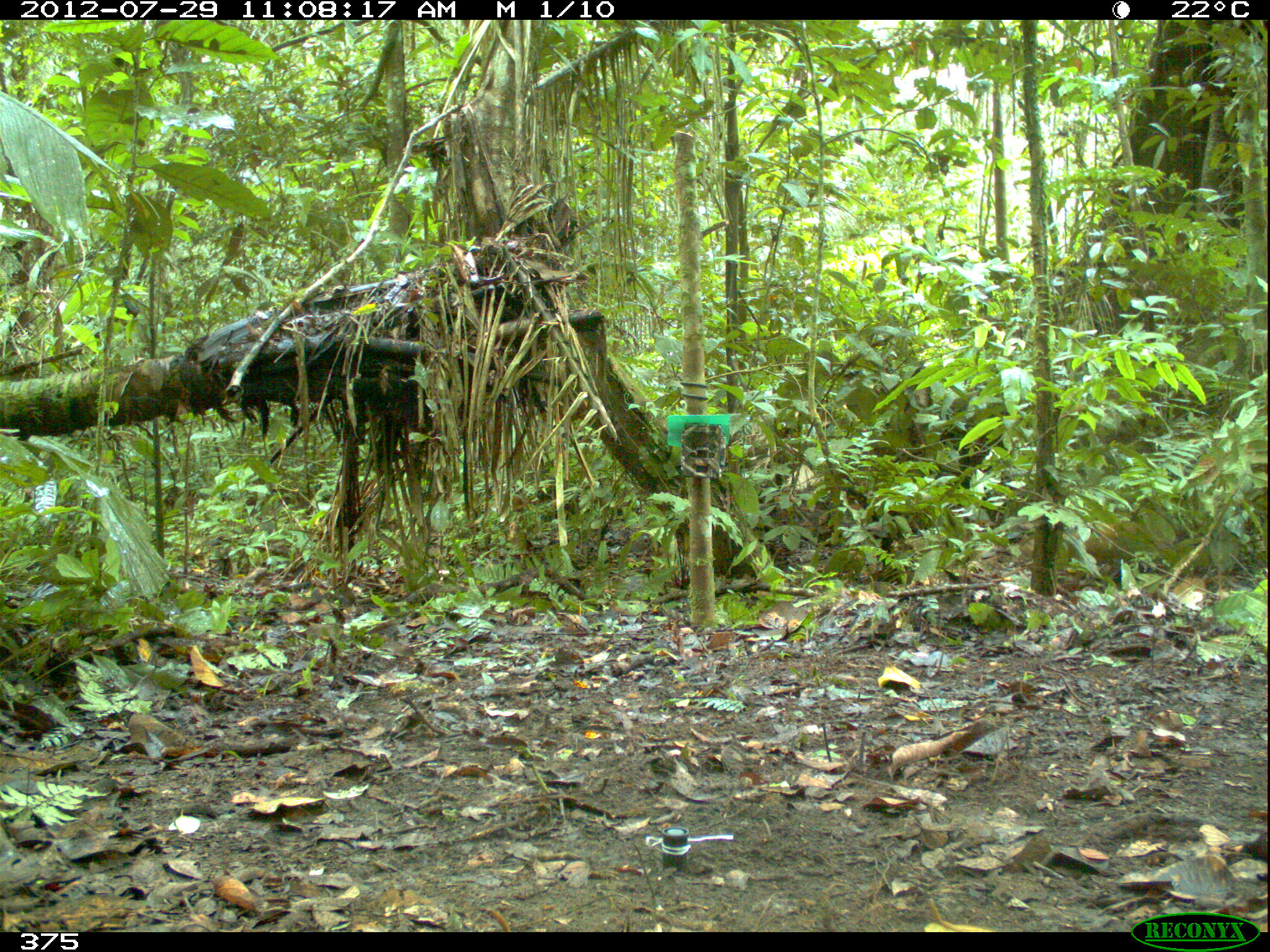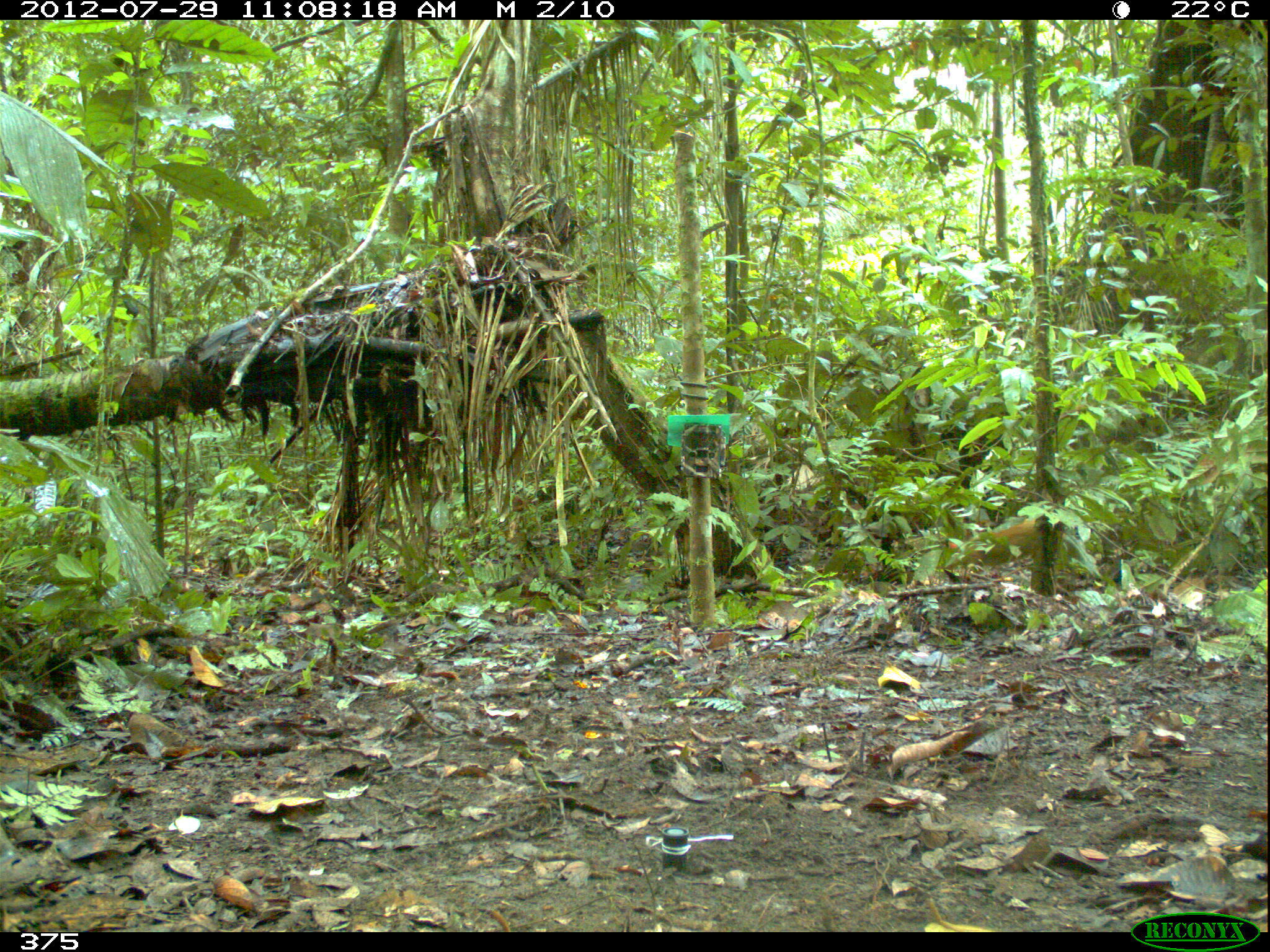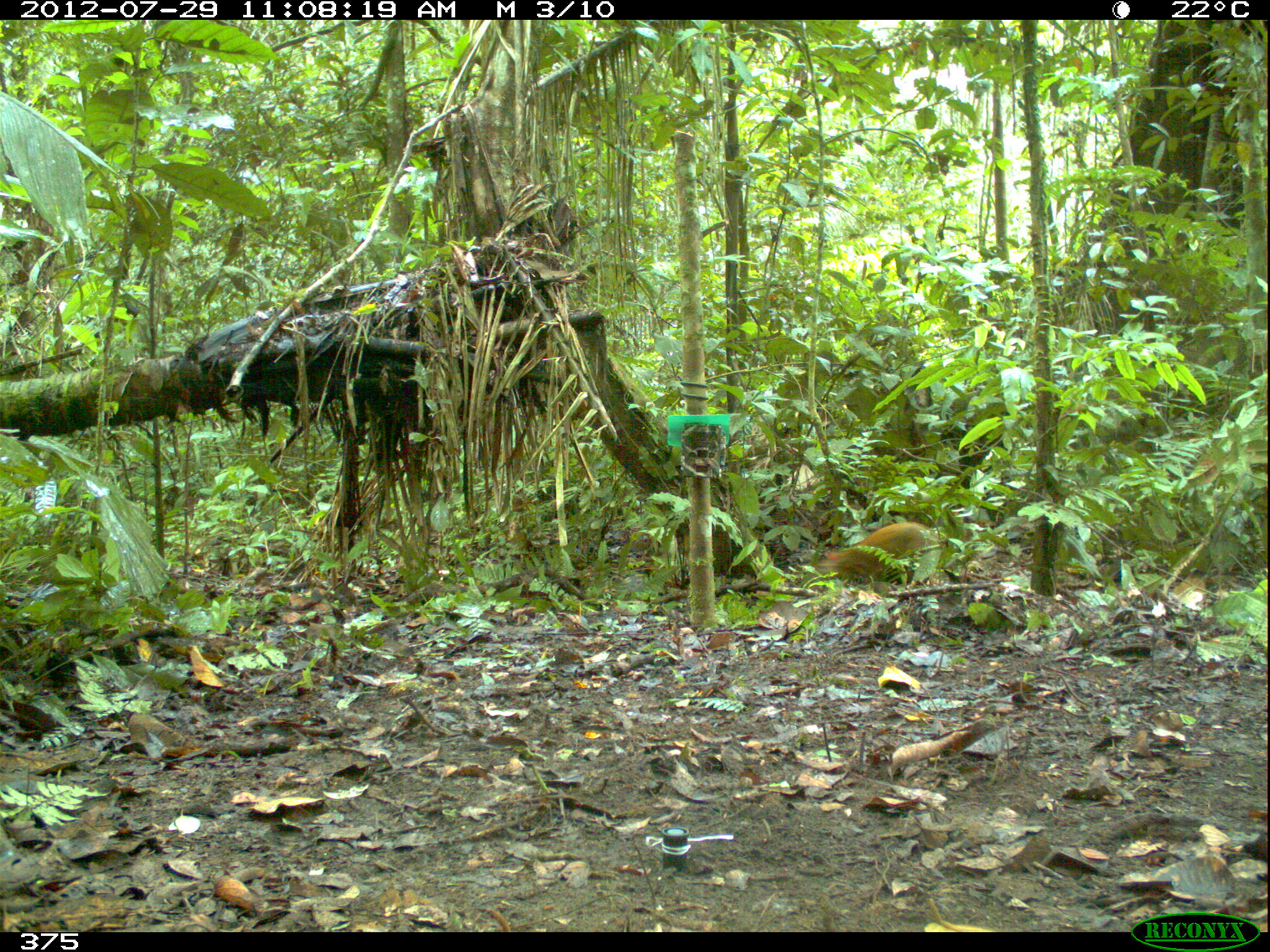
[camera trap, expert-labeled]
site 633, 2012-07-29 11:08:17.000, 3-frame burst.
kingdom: Animalia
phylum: Chordata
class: Mammalia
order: Rodentia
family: Dasyproctidae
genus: Dasyprocta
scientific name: Dasyprocta punctata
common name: central american agouti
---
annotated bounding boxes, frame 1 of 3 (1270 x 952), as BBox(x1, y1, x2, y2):
dasyprocta punctata: BBox(1057, 521, 1127, 560)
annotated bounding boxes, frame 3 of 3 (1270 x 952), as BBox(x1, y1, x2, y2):
dasyprocta punctata: BBox(818, 520, 941, 574)